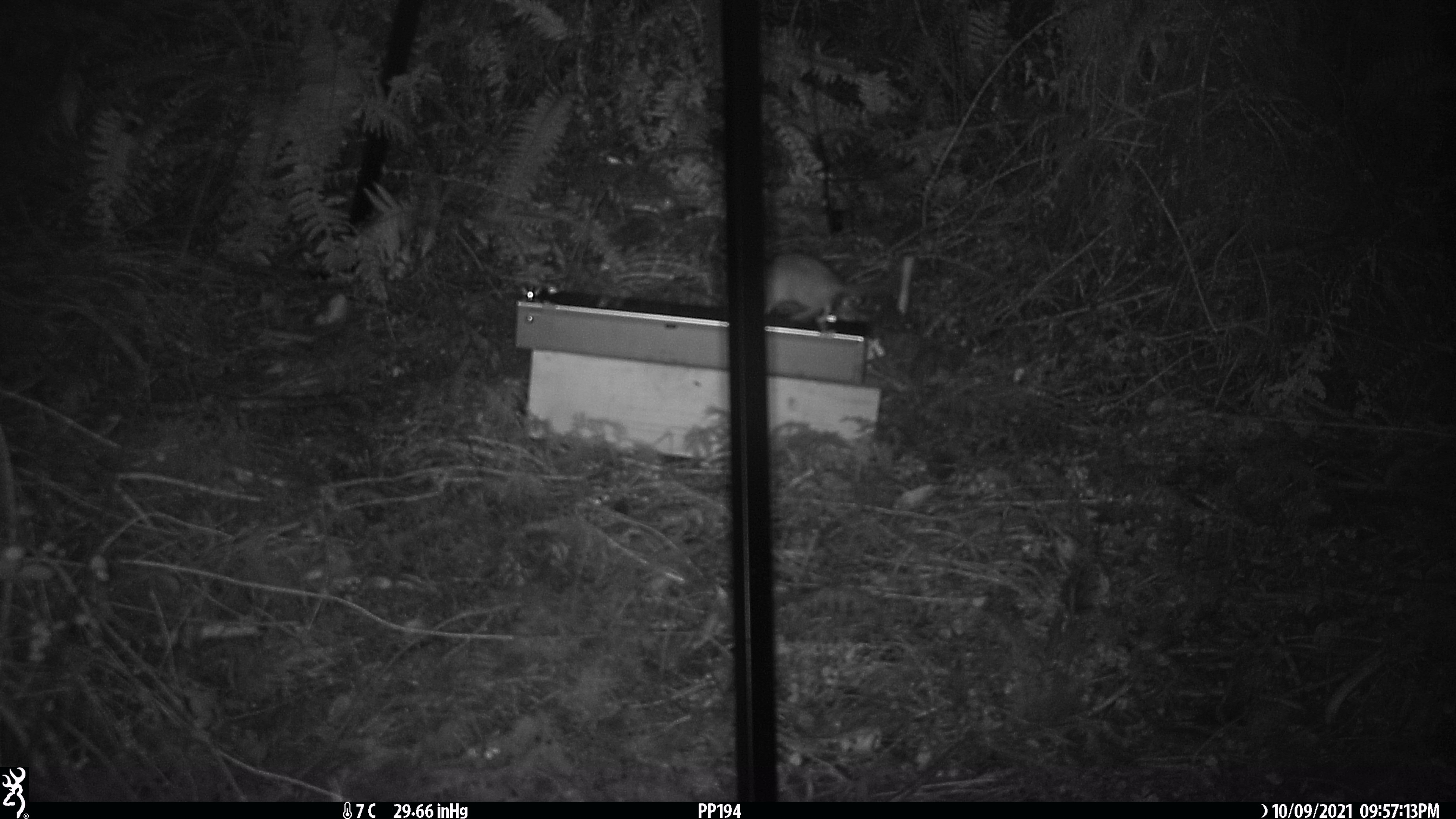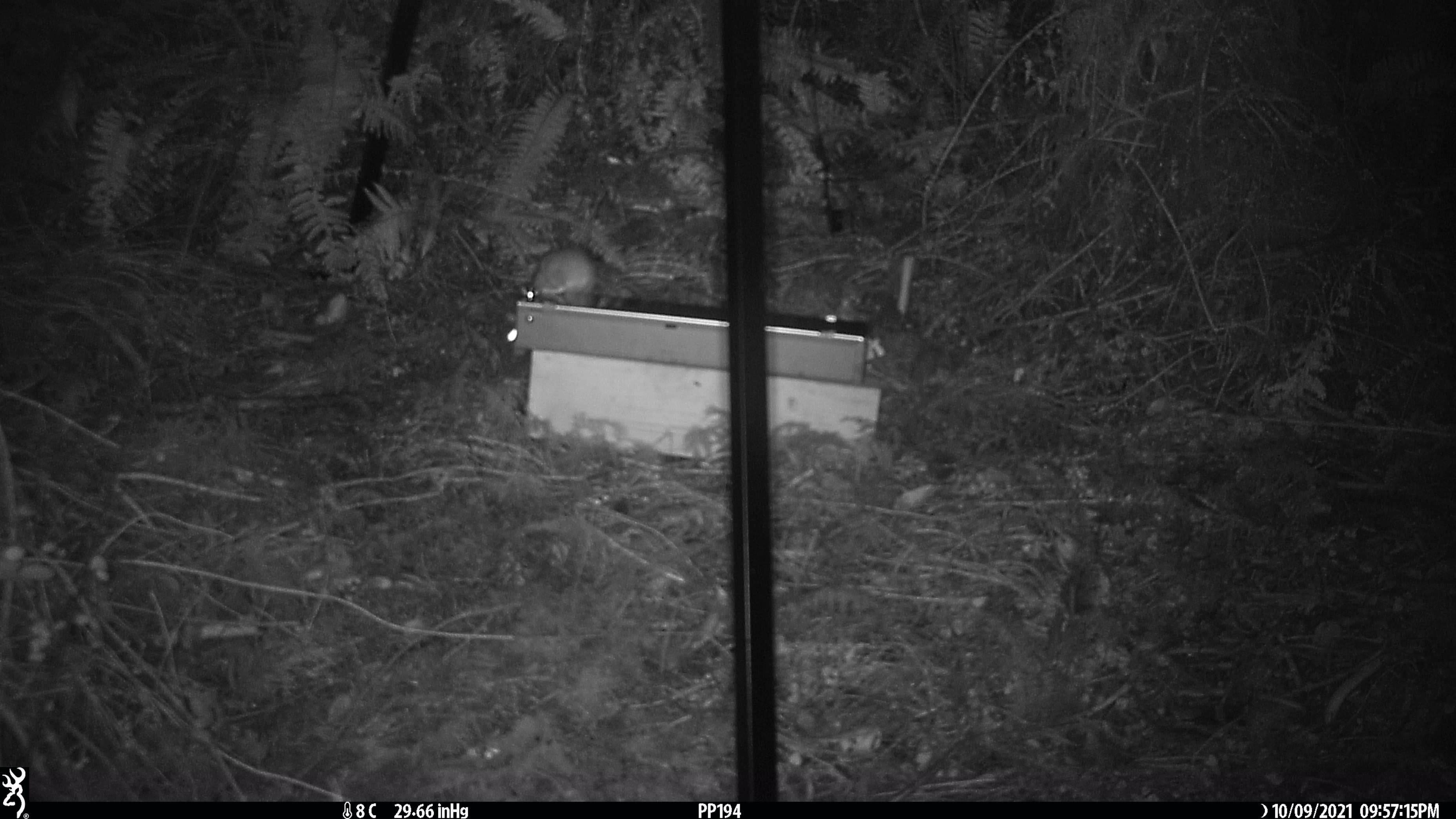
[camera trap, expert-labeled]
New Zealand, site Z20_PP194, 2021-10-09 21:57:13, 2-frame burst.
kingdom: Animalia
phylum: Chordata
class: Mammalia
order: Rodentia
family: Muridae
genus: Rattus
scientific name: Rattus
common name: rat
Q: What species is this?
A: Rat (Rattus).